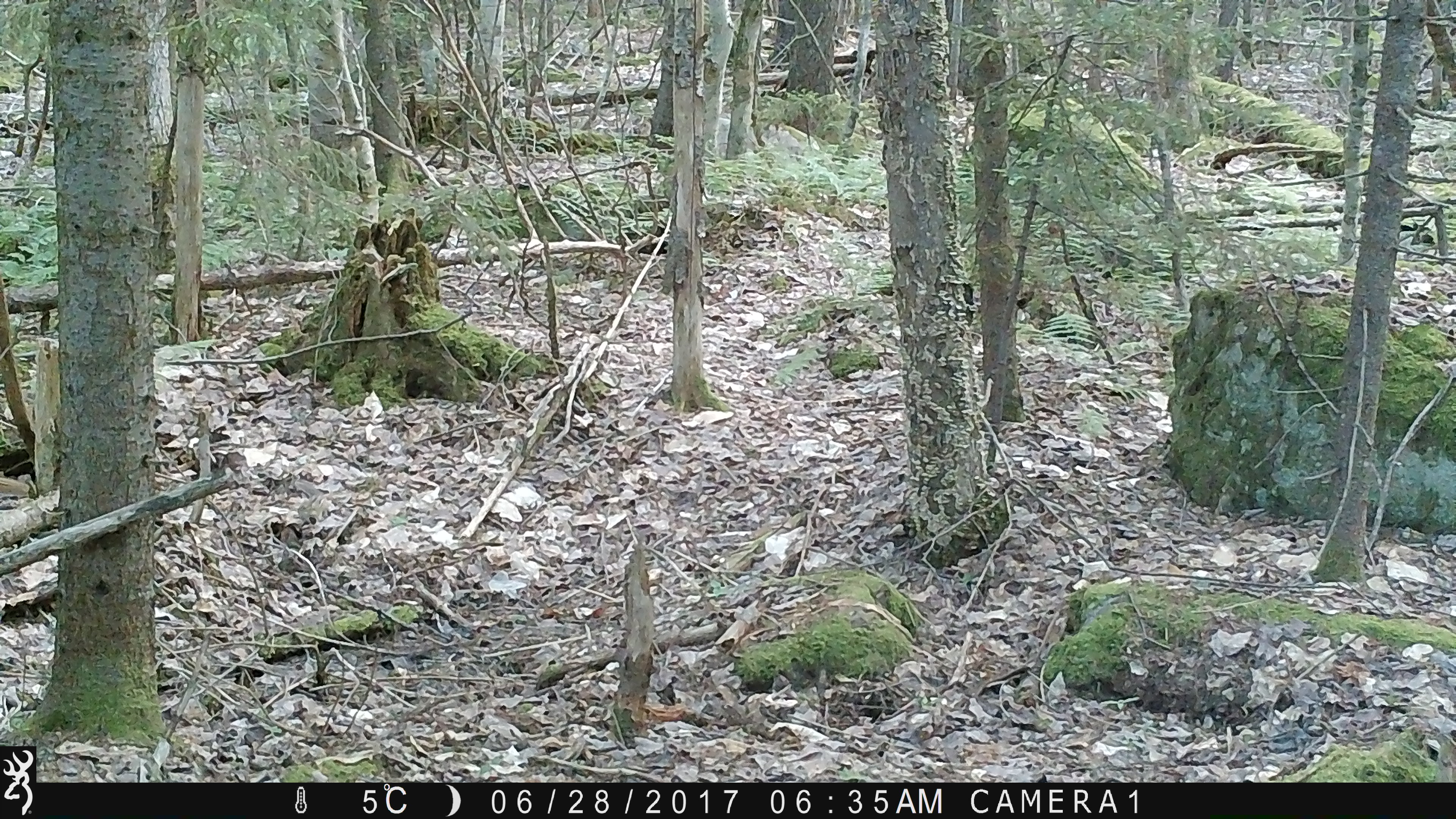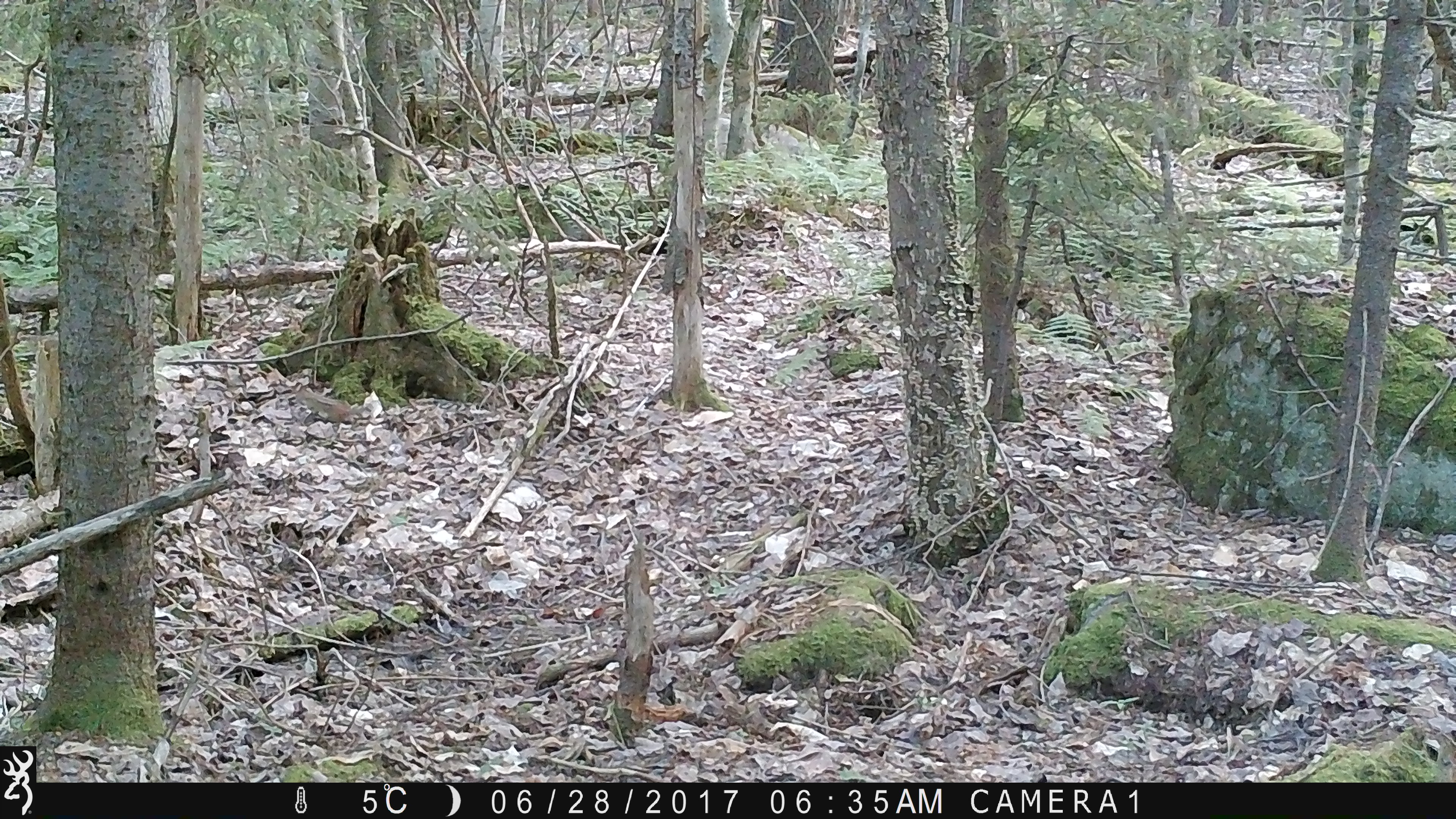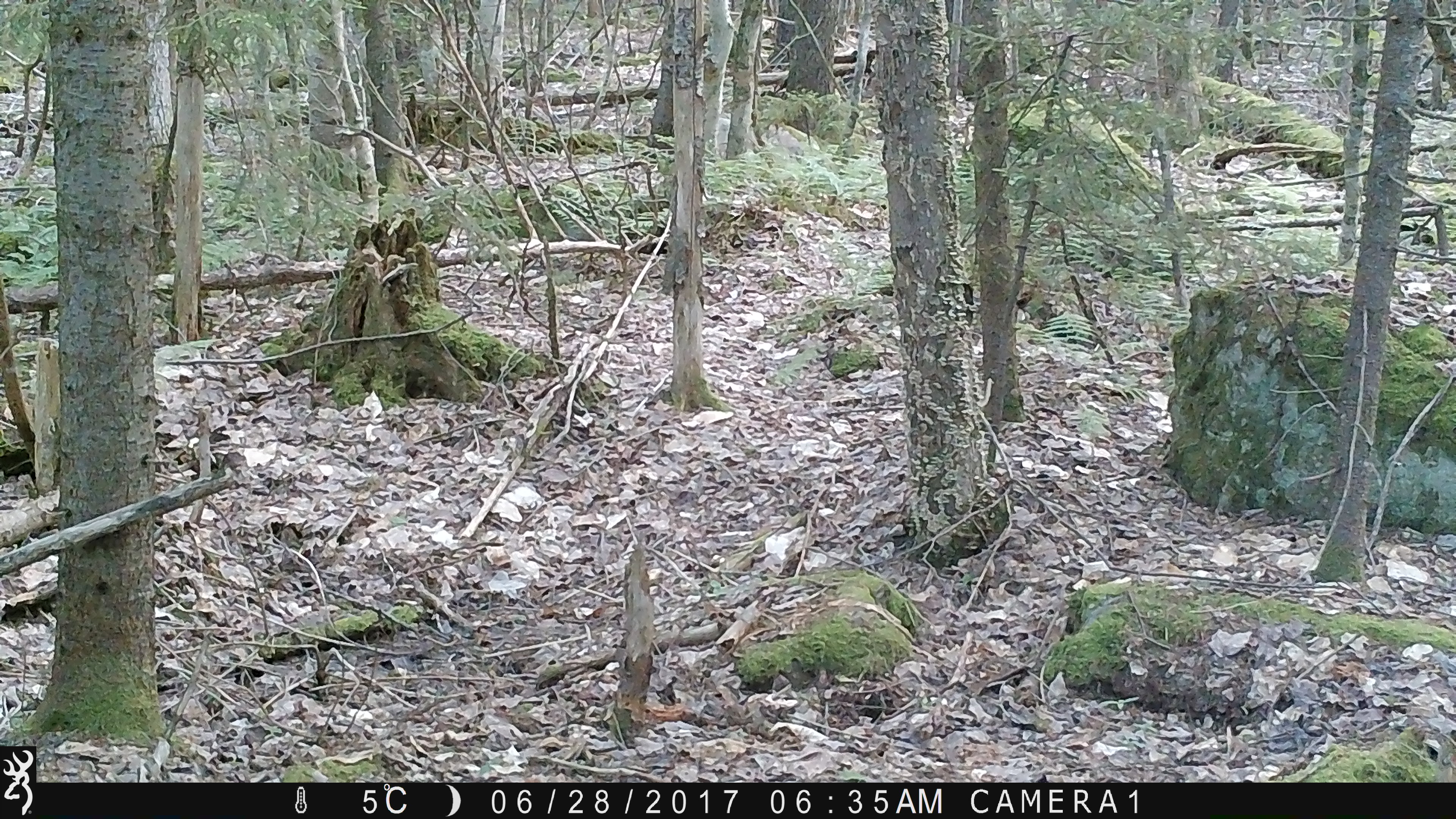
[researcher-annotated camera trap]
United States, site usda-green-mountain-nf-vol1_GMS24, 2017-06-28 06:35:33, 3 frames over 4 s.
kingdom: Animalia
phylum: Chordata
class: Mammalia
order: Rodentia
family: Sciuridae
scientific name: Tamiini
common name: chipmunk